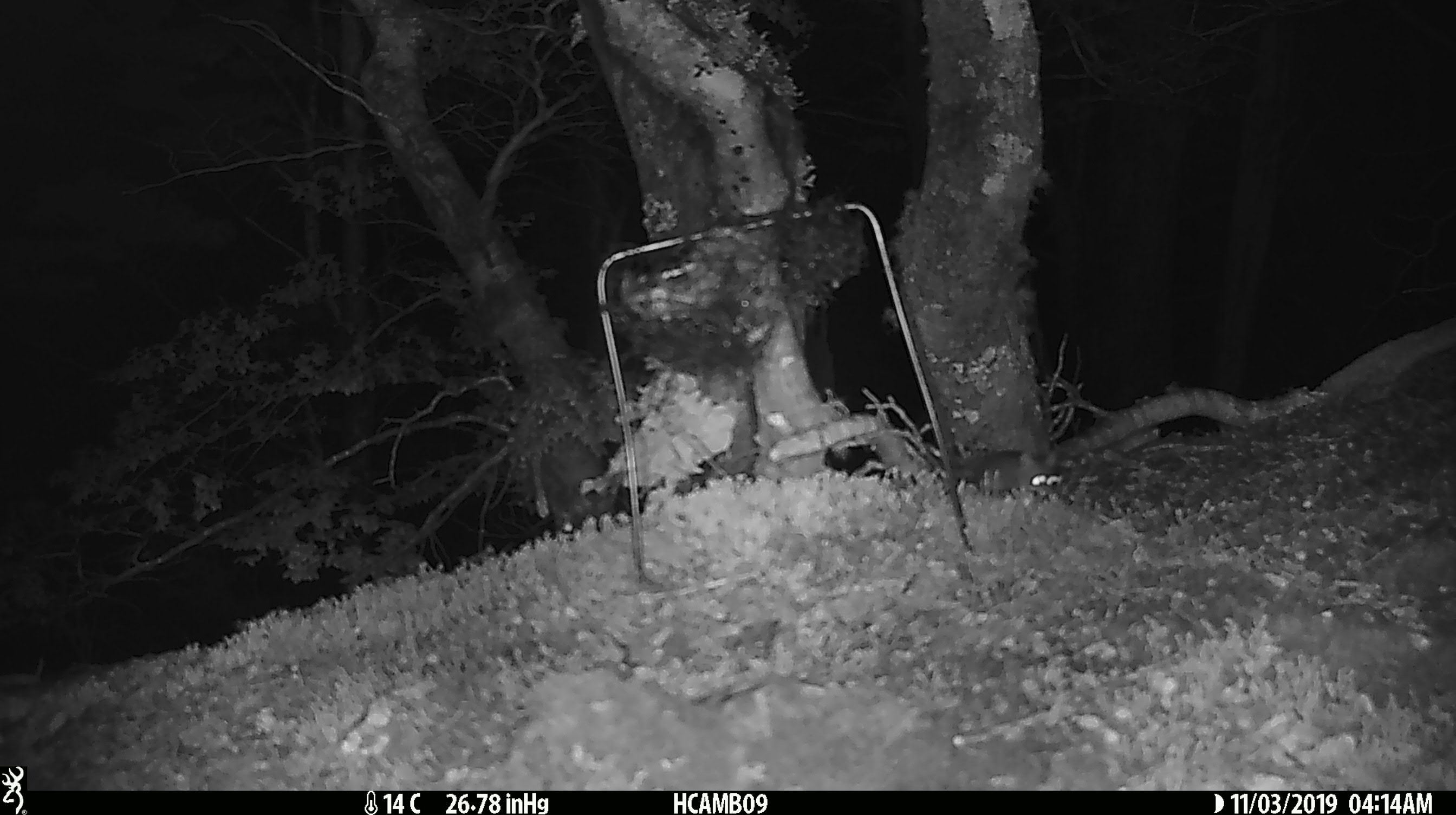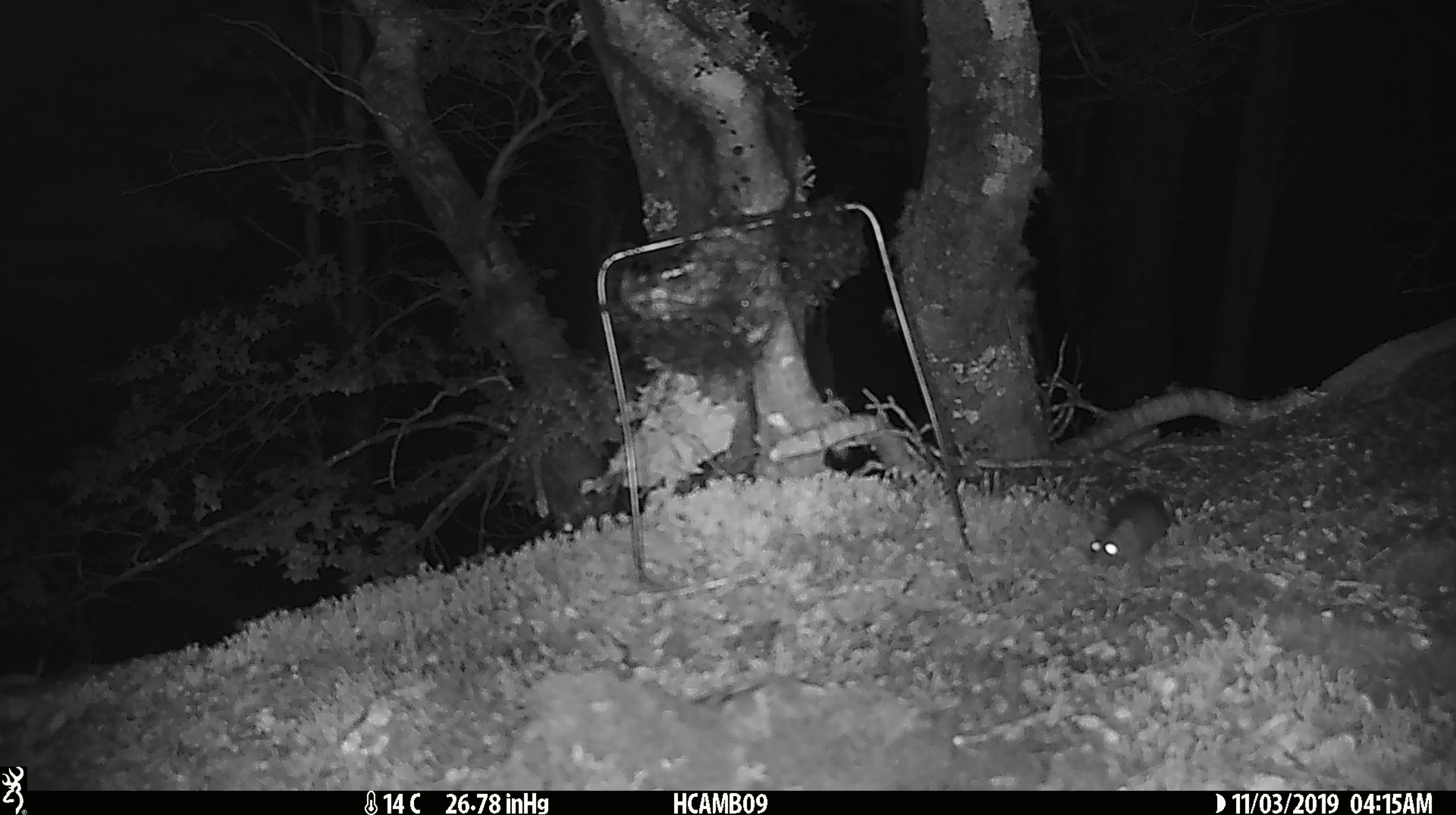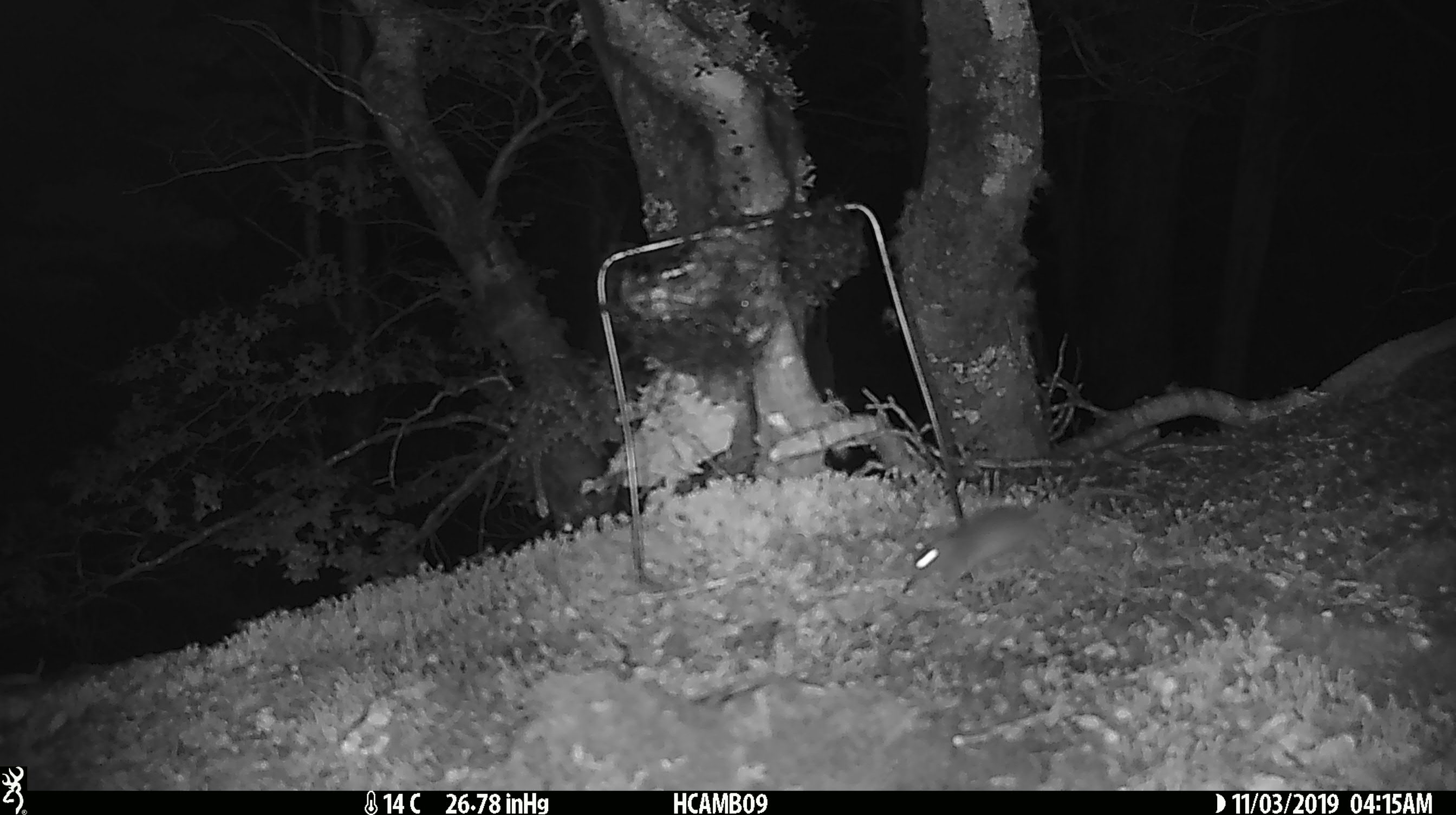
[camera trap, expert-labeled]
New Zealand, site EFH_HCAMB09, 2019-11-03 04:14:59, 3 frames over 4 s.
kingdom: Animalia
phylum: Chordata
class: Mammalia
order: Rodentia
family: Muridae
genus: Mus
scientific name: Mus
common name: mouse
Mouse (Mus).